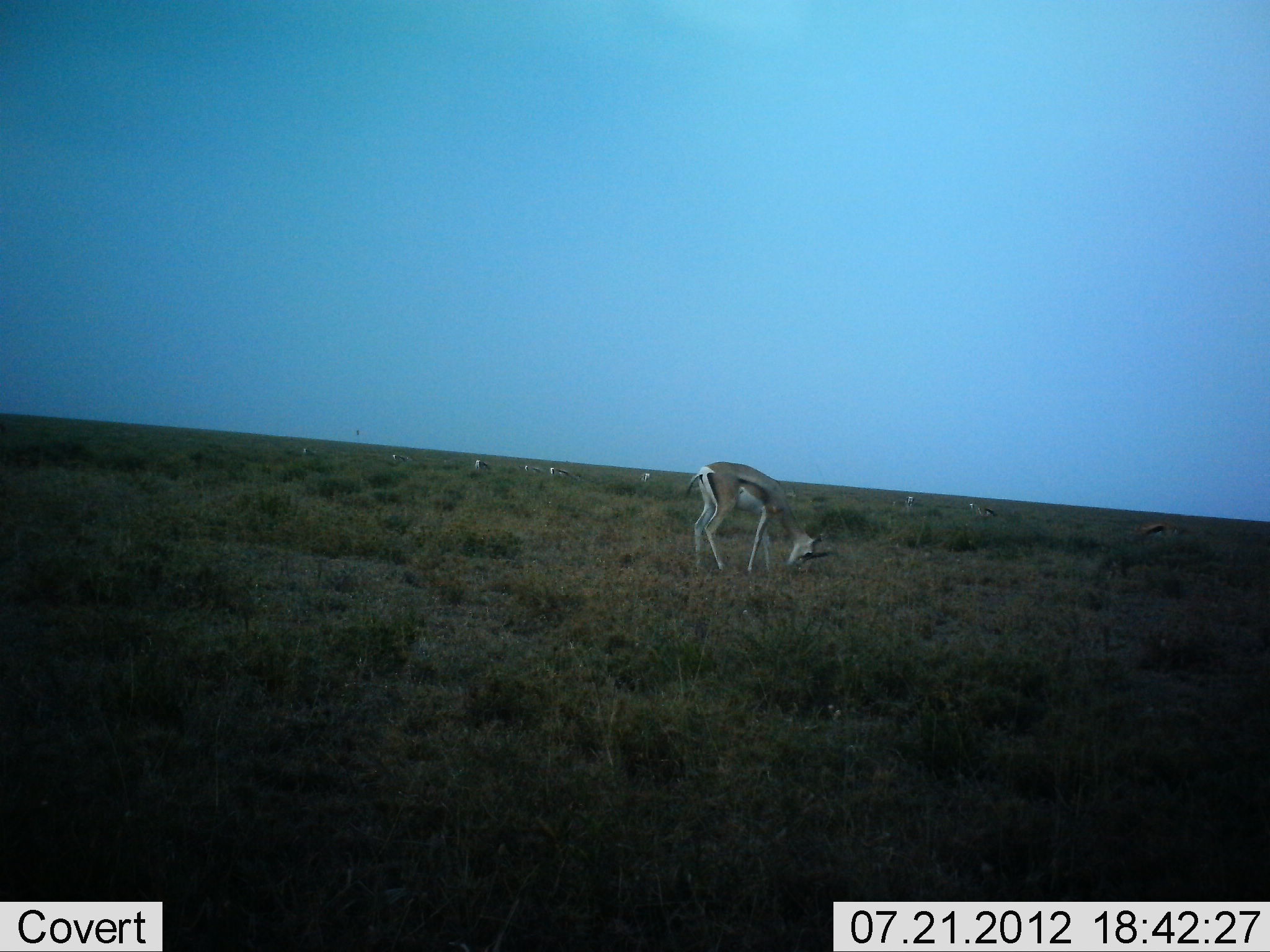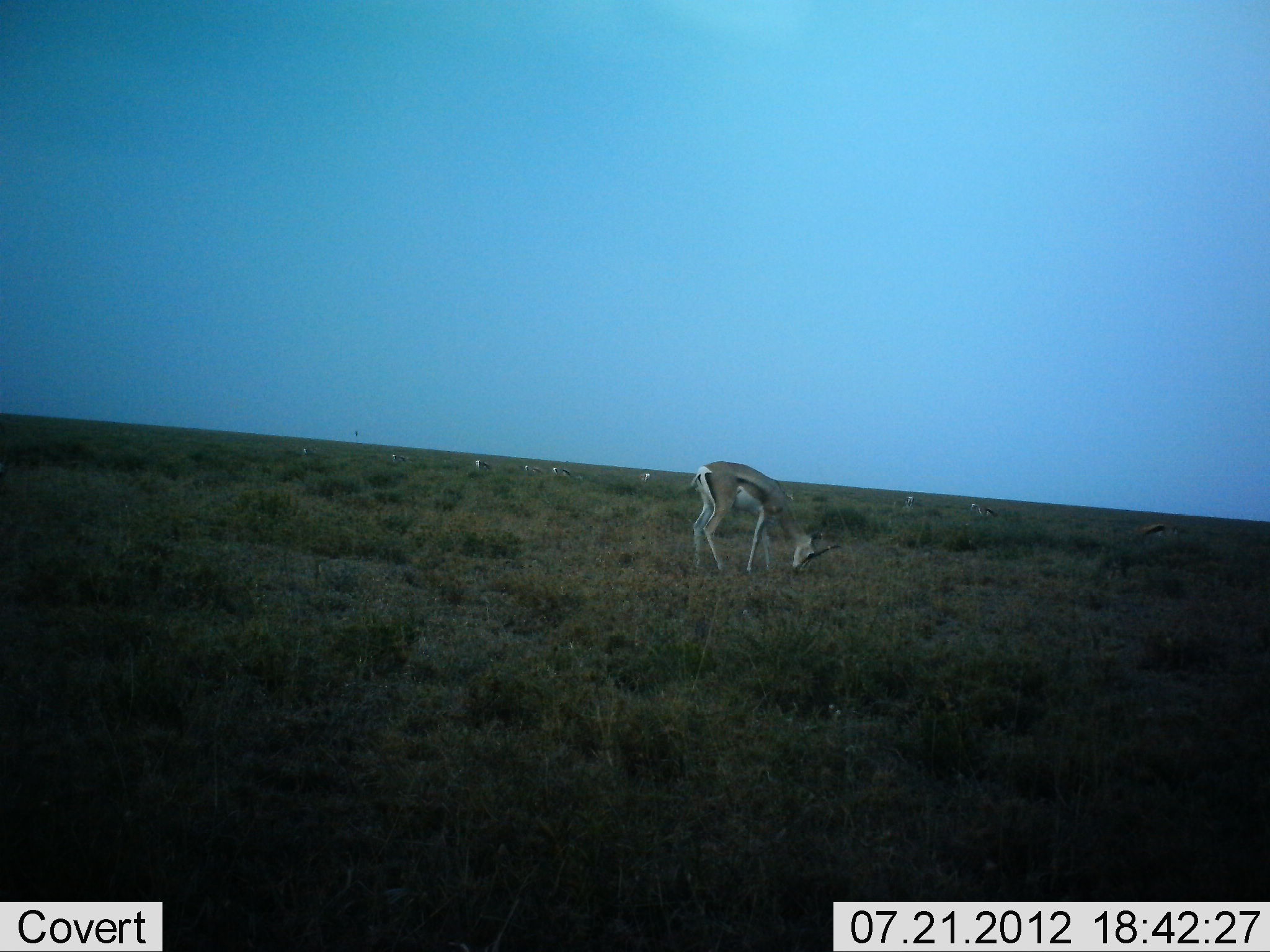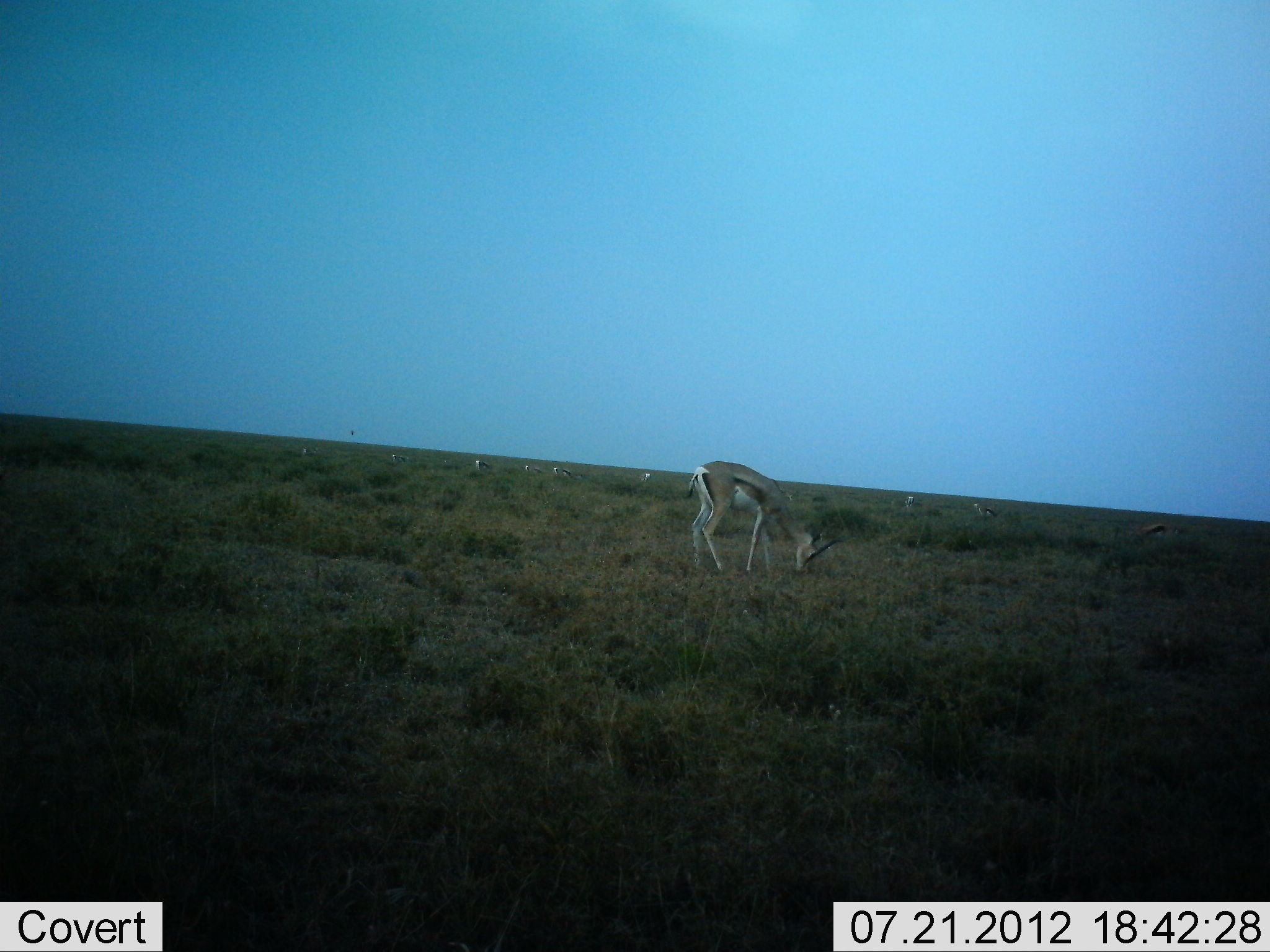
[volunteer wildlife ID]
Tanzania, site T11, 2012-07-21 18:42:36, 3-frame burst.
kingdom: Animalia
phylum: Chordata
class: Mammalia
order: Artiodactyla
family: Bovidae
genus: Eudorcas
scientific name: Eudorcas thomsonii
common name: thomson's gazelle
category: gazellethomsons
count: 1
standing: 27%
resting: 0%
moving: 0%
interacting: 0%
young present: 0%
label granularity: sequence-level